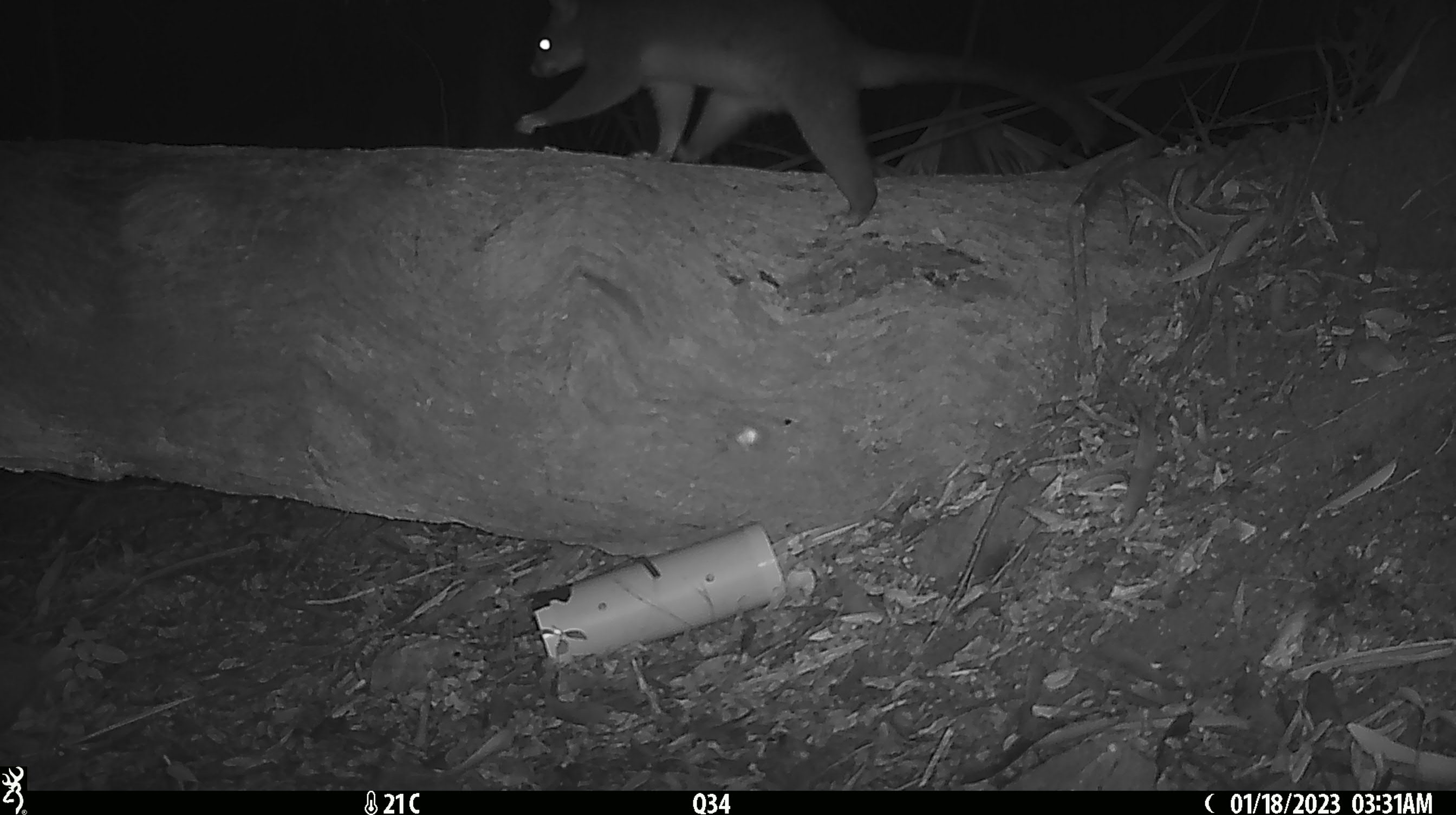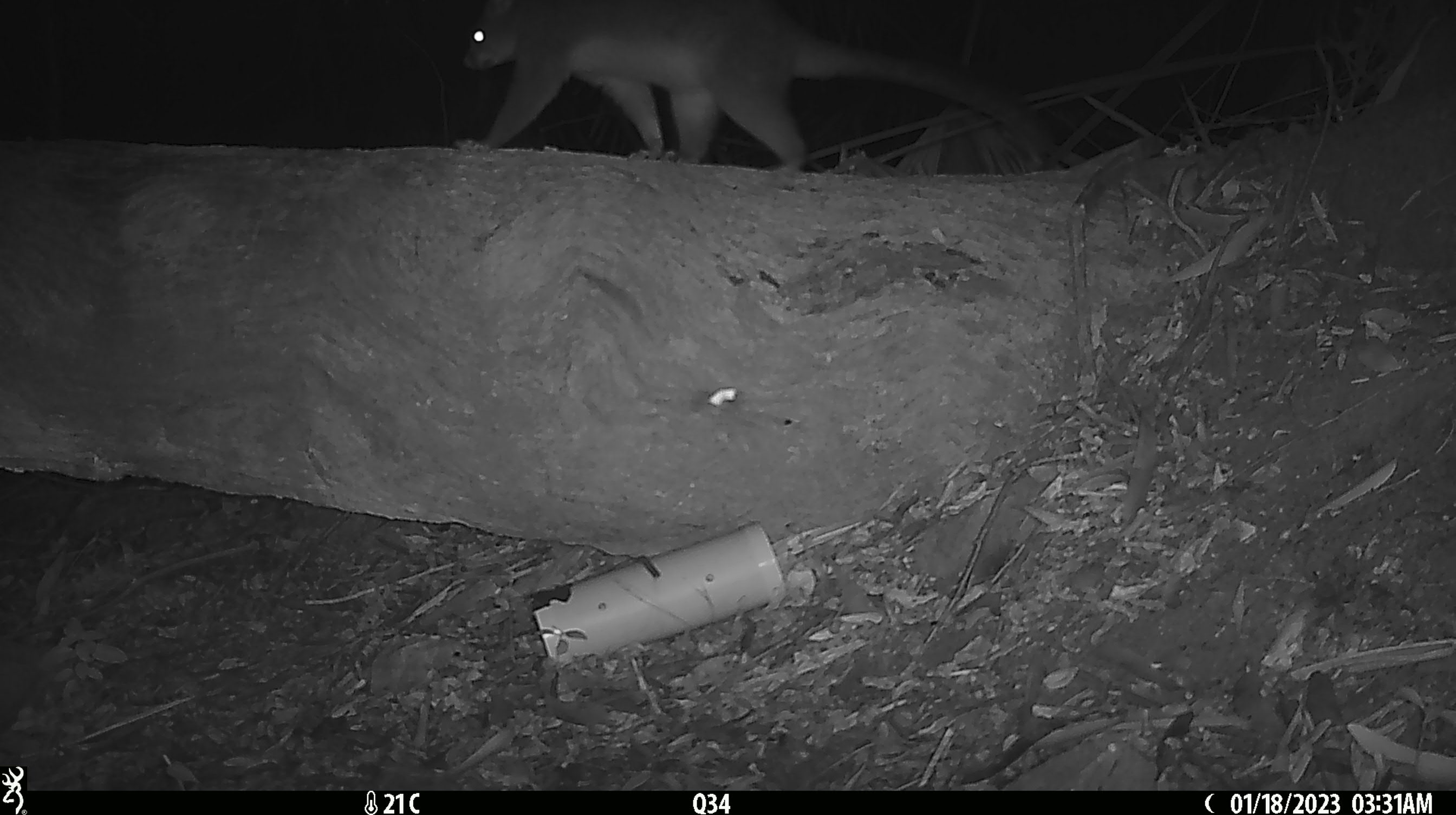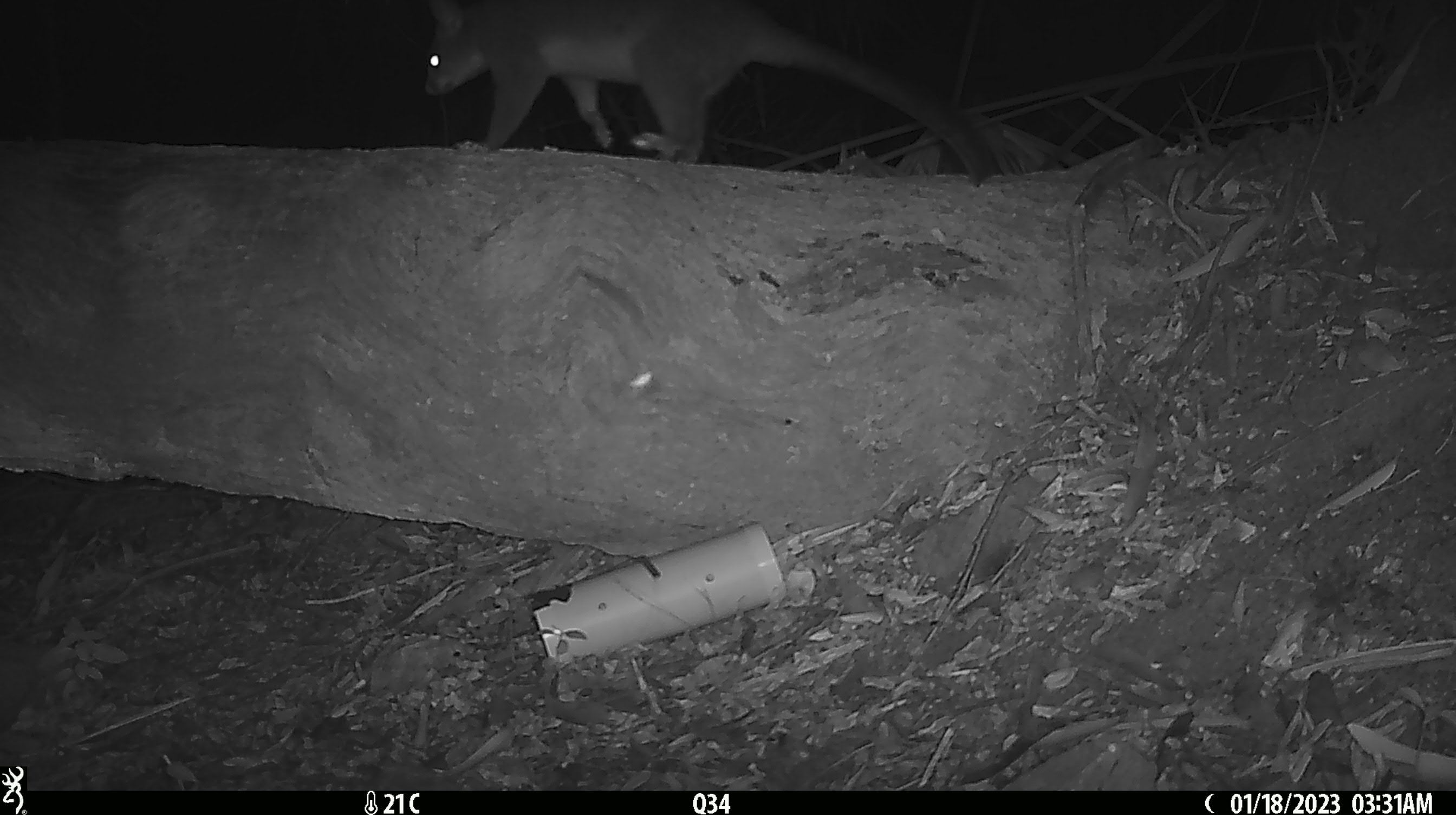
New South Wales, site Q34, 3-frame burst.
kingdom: Animalia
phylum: Chordata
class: Mammalia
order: Diprotodontia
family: Phalangeridae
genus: Trichosurus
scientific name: Trichosurus vulpecula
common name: common brushtail possum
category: possum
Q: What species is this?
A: Possum (common brushtail possum) (Trichosurus vulpecula).